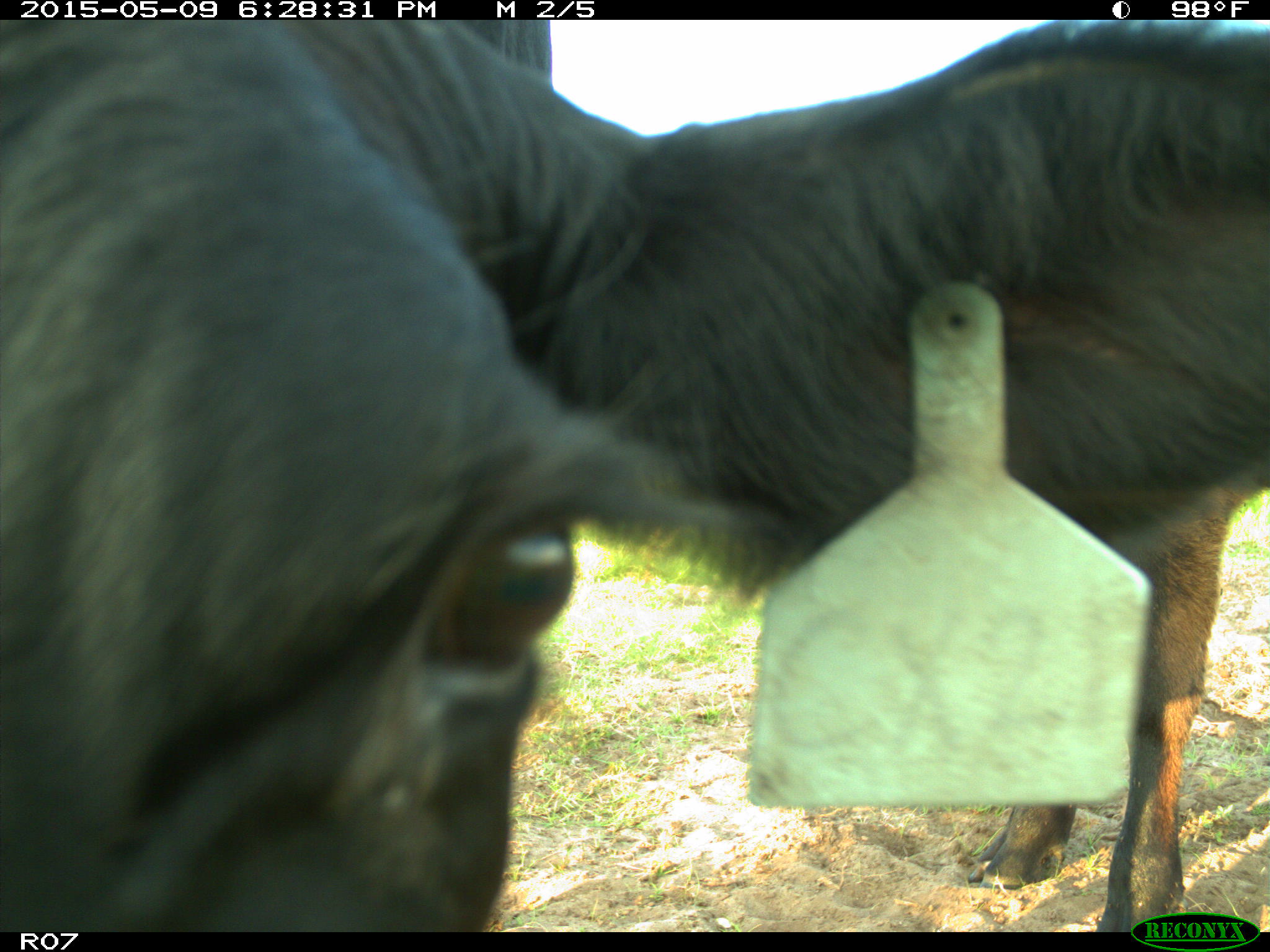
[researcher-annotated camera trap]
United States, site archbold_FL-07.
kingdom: Animalia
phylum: Chordata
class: Mammalia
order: Artiodactyla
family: Bovidae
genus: Bos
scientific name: Bos taurus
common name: domestic cow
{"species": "Bos taurus (domestic cow)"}